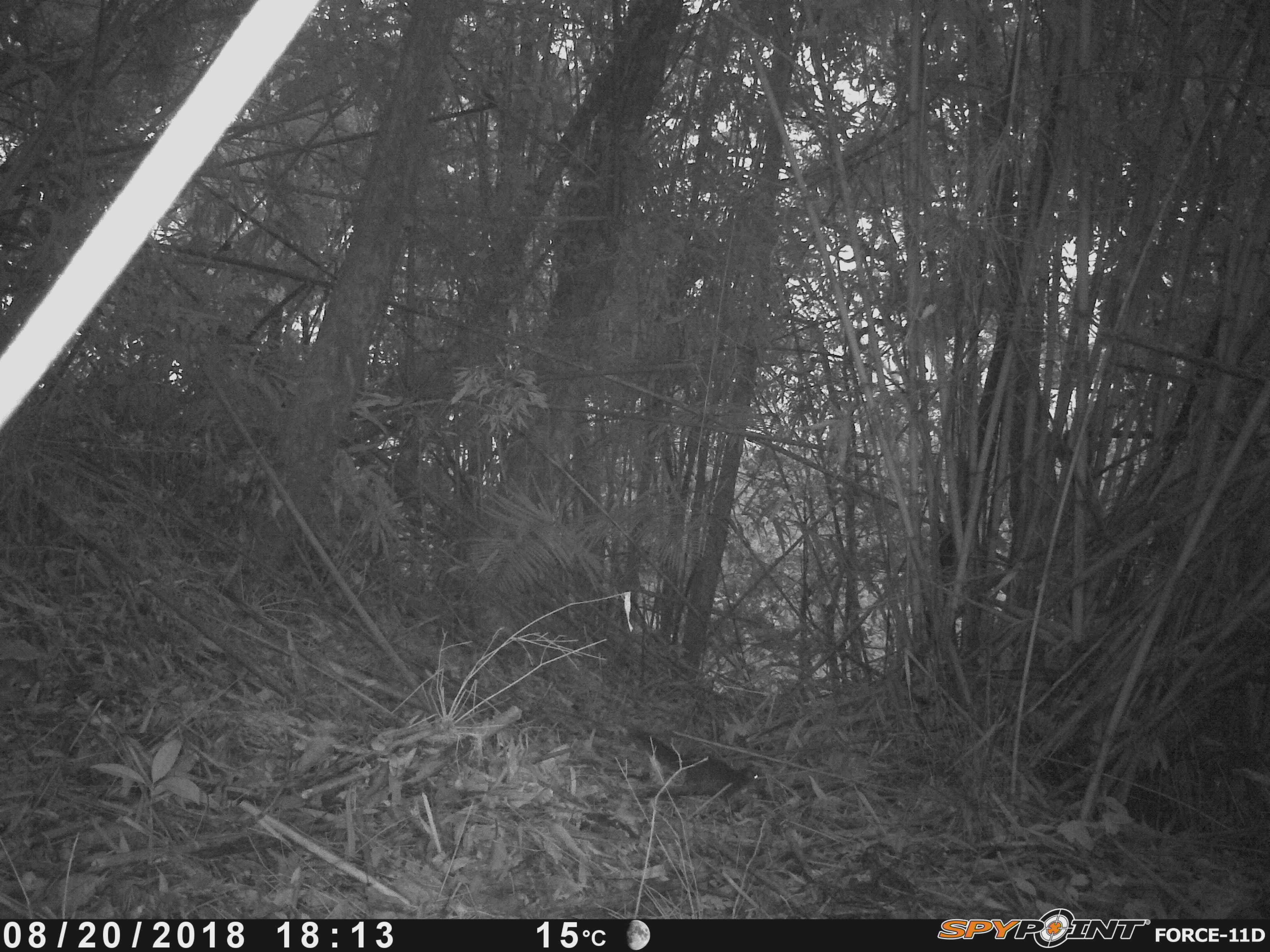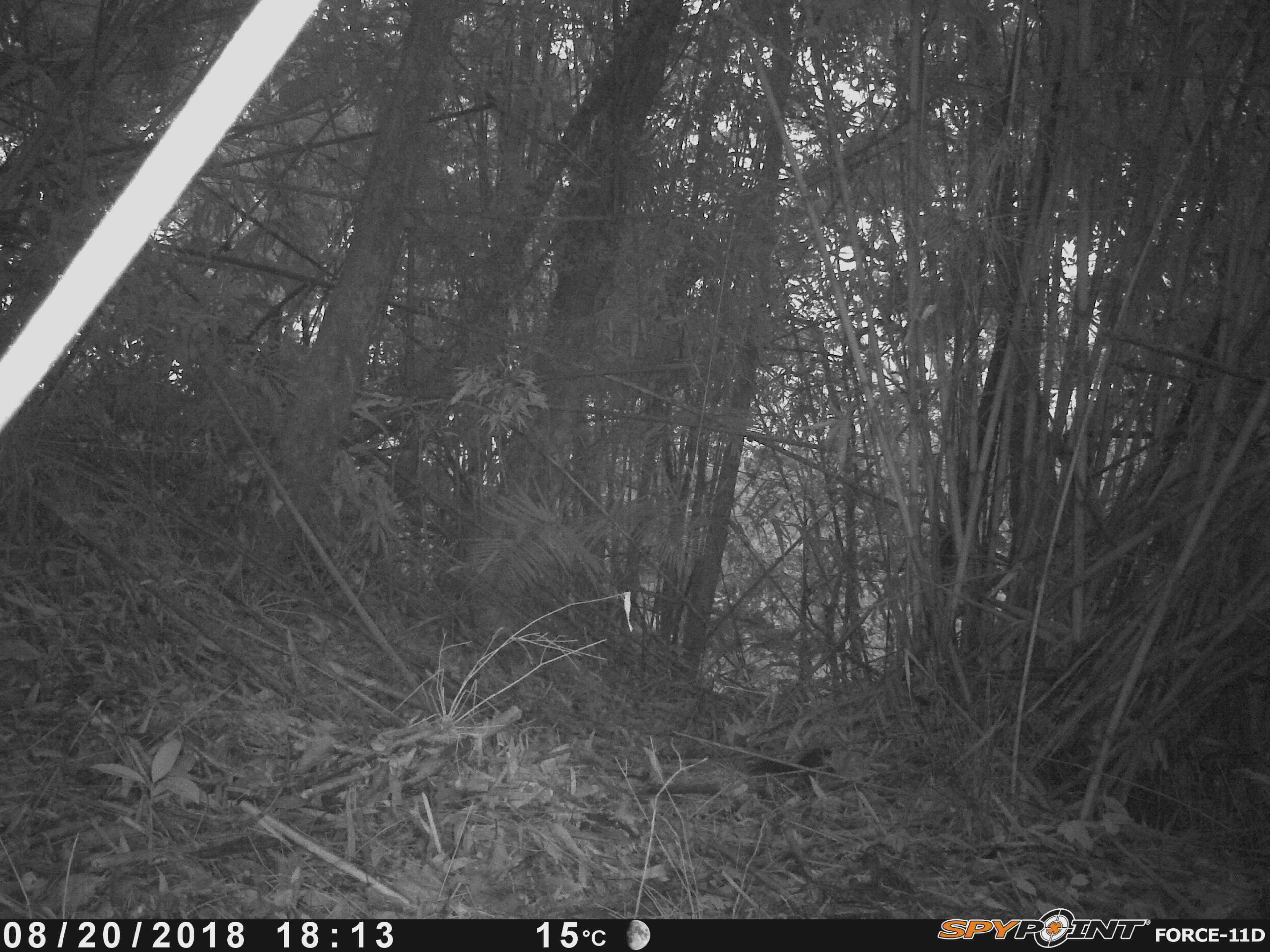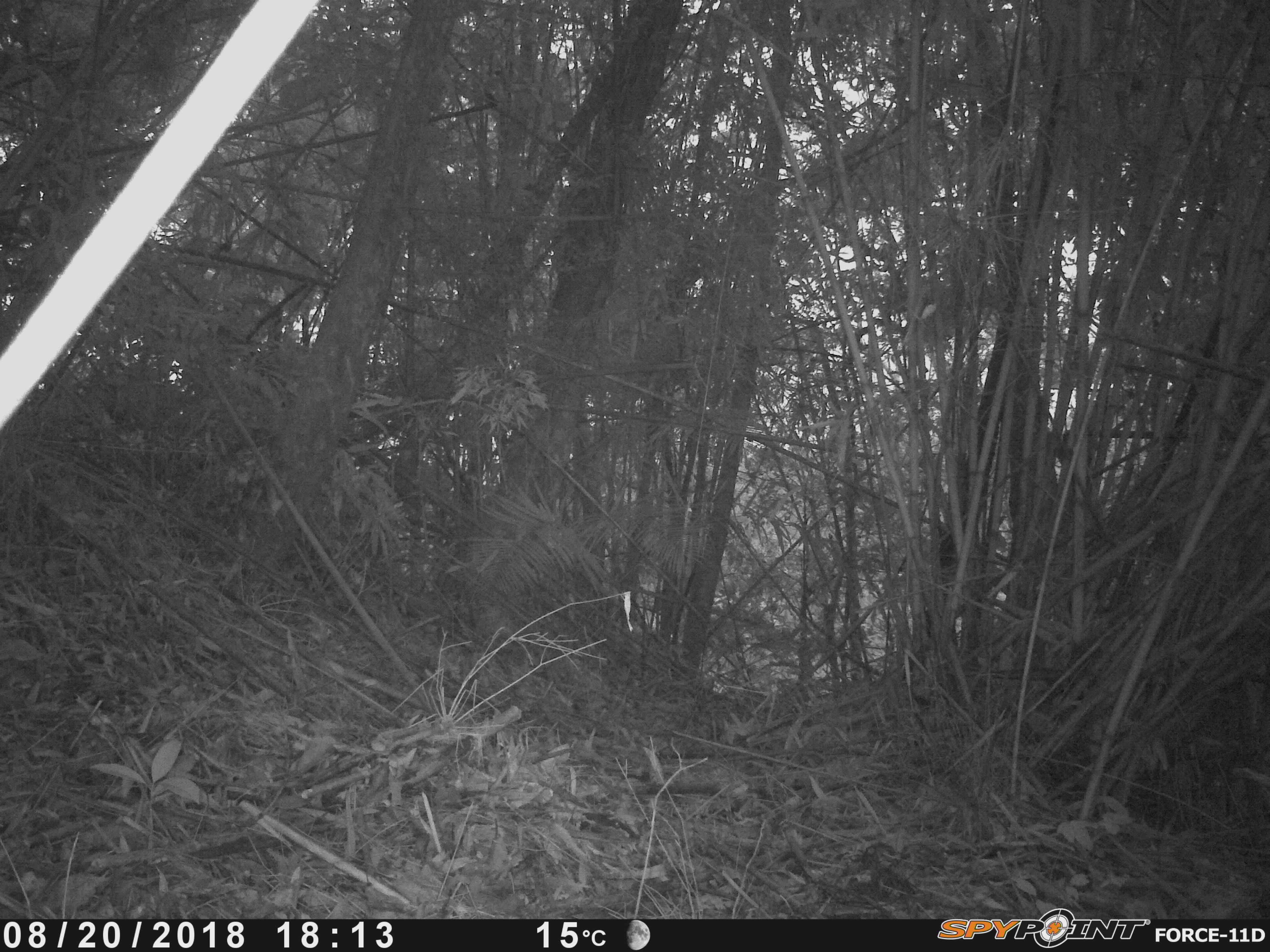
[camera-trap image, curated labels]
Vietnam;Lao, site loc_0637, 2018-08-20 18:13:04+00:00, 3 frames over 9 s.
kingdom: Animalia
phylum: Chordata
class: Mammalia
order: Rodentia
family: Sciuridae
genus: Dremomys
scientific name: Dremomys rufigenis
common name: red-cheeked squirrel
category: red cheeked squirrel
Red cheeked squirrel (red-cheeked squirrel) (Dremomys rufigenis). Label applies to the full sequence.